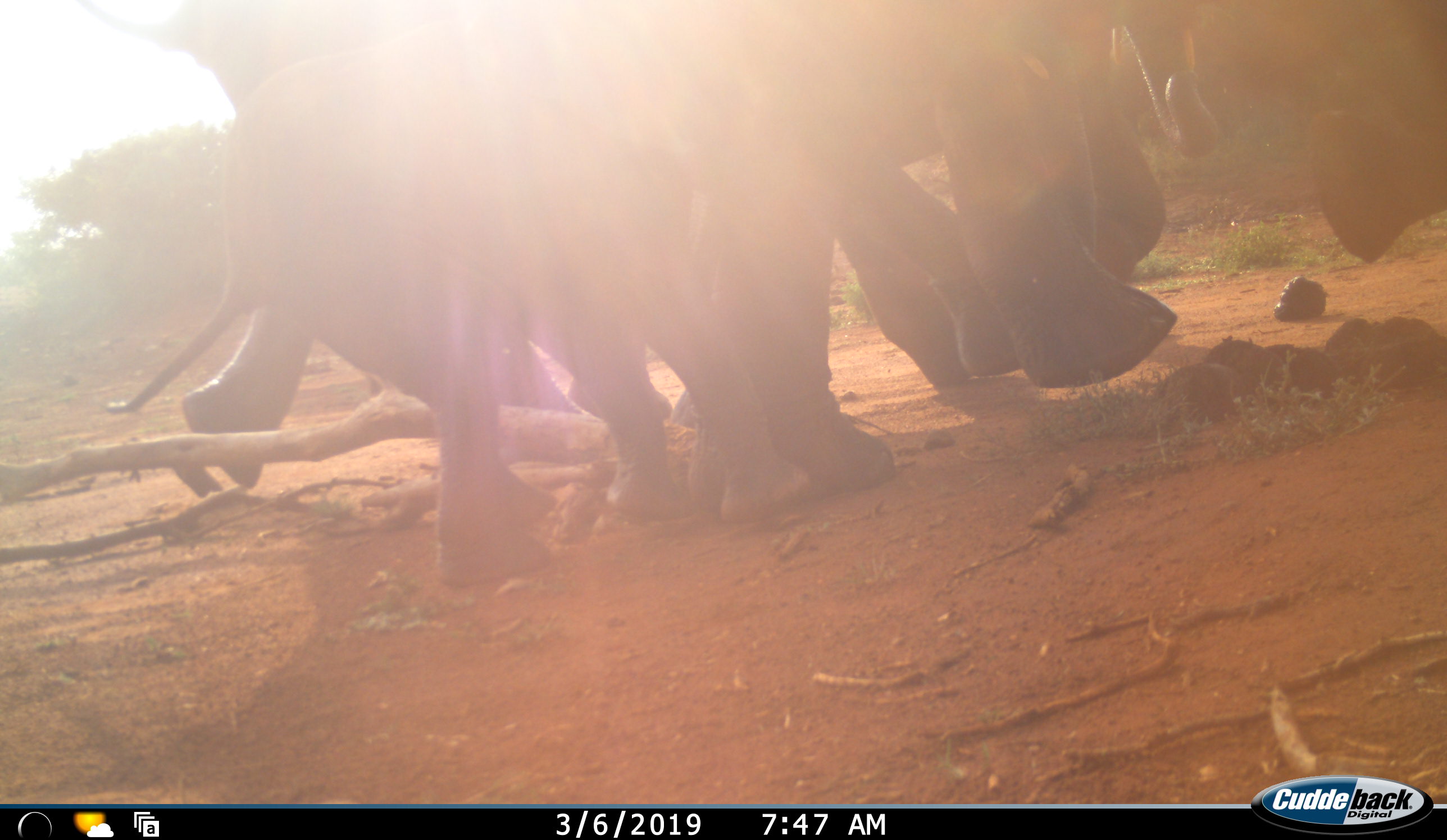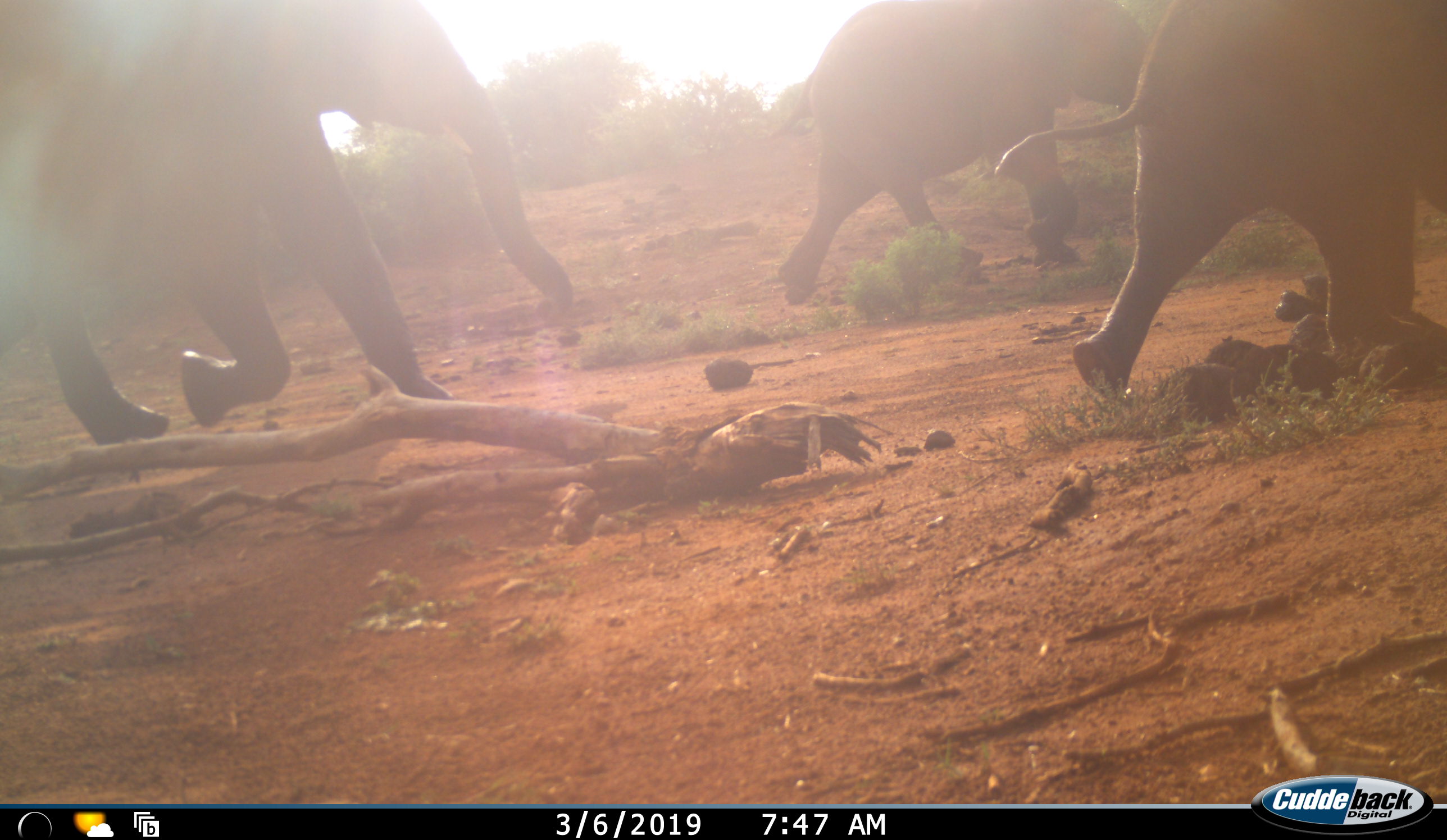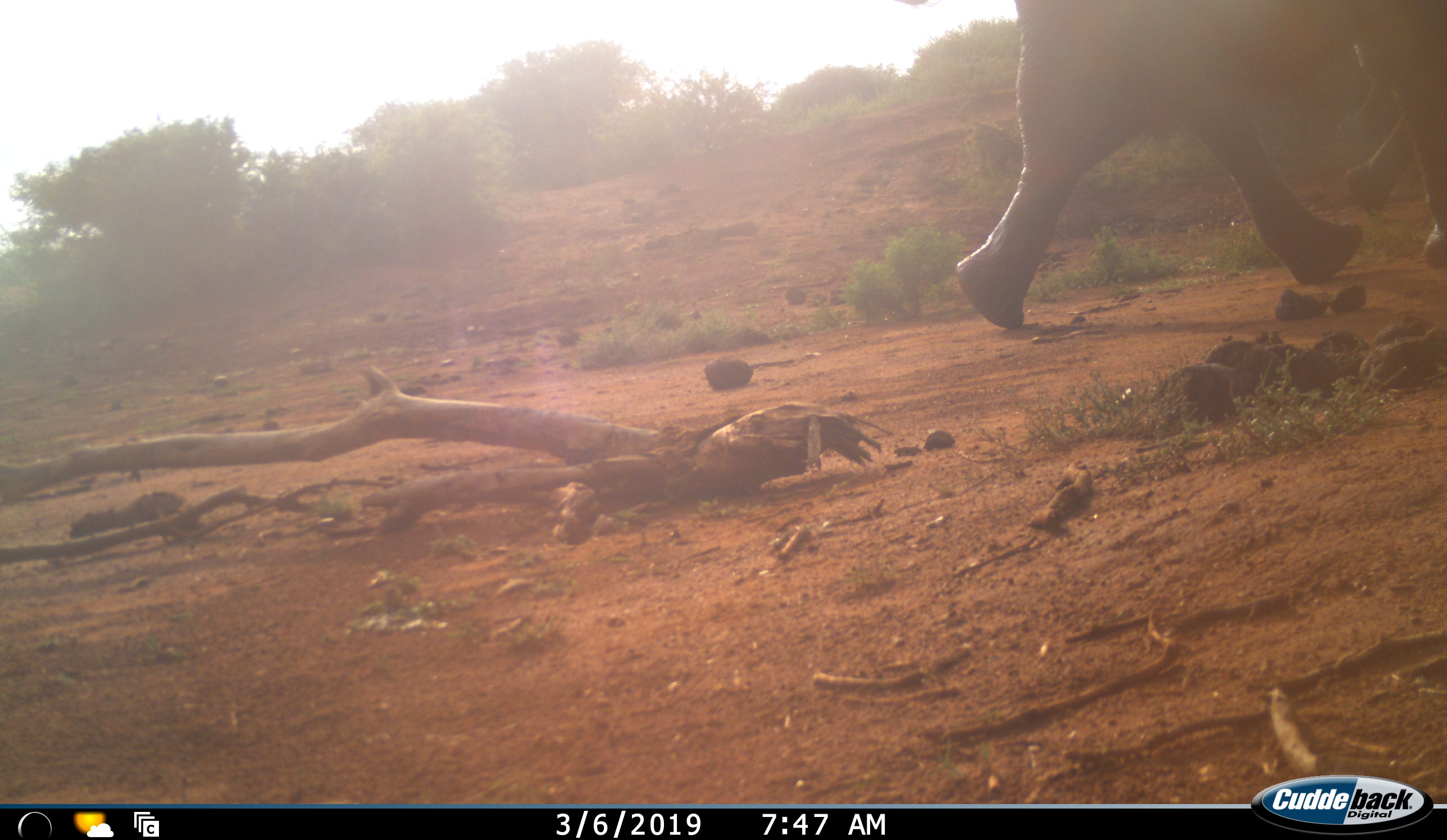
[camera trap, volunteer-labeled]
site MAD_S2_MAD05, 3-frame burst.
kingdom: Animalia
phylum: Chordata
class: Mammalia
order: Proboscidea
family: Elephantidae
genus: Loxodonta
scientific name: Loxodonta africana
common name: african bush elephant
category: elephant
Elephant (african bush elephant) (Loxodonta africana), count 4. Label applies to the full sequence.